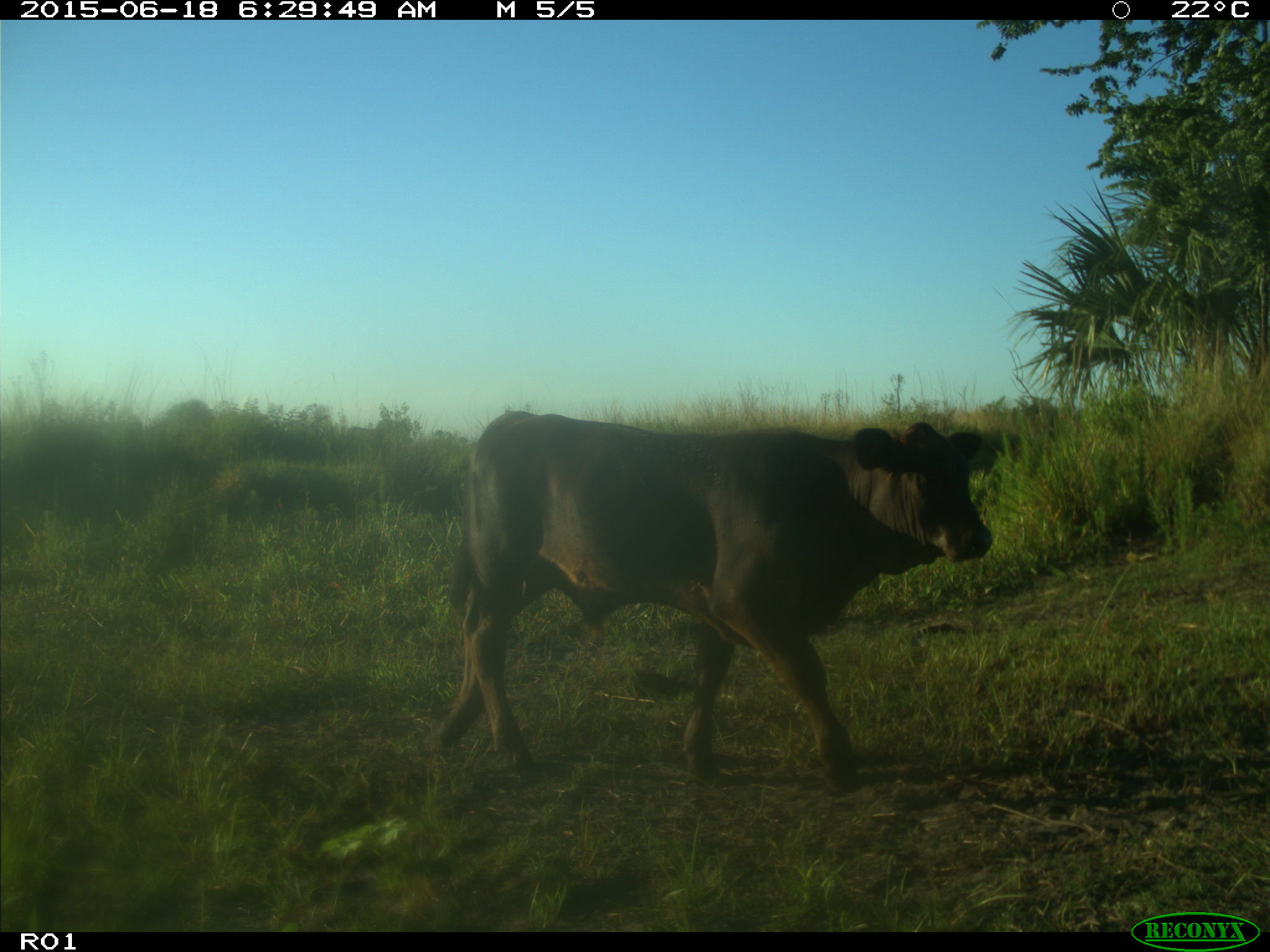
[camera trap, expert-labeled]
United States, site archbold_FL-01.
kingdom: Animalia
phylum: Chordata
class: Mammalia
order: Artiodactyla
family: Bovidae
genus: Bos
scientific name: Bos taurus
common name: domestic cow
Bos taurus (domestic cow).